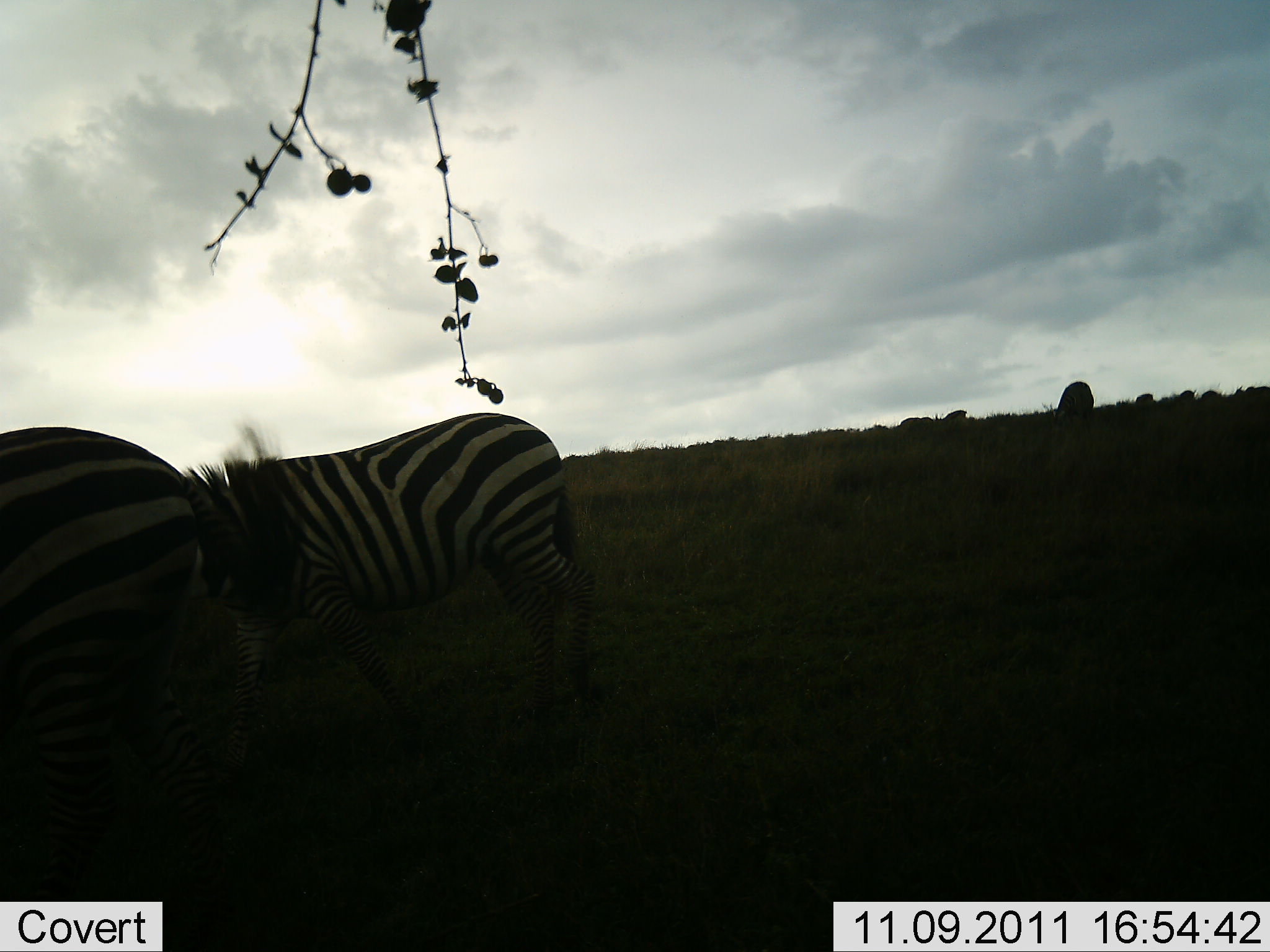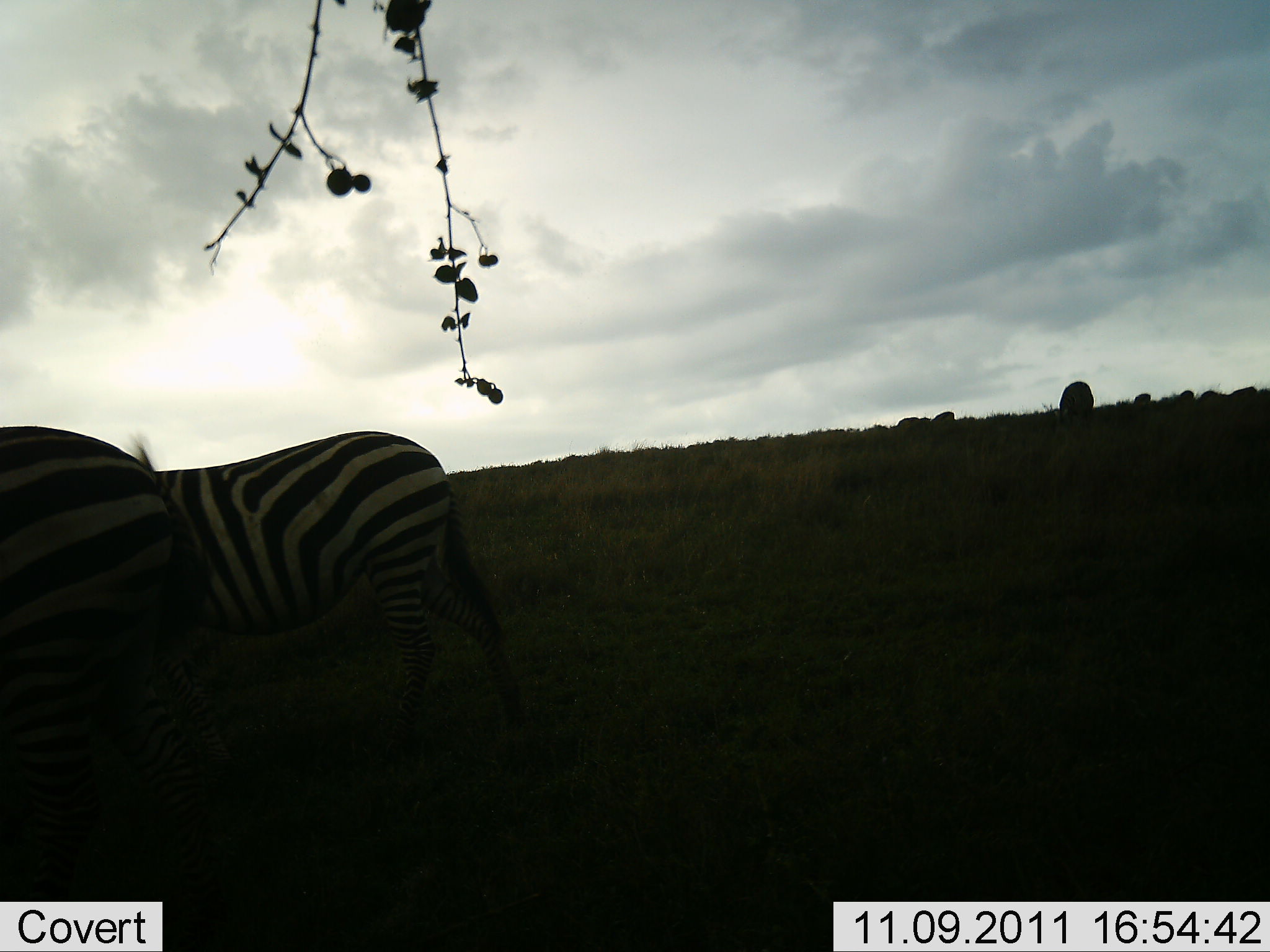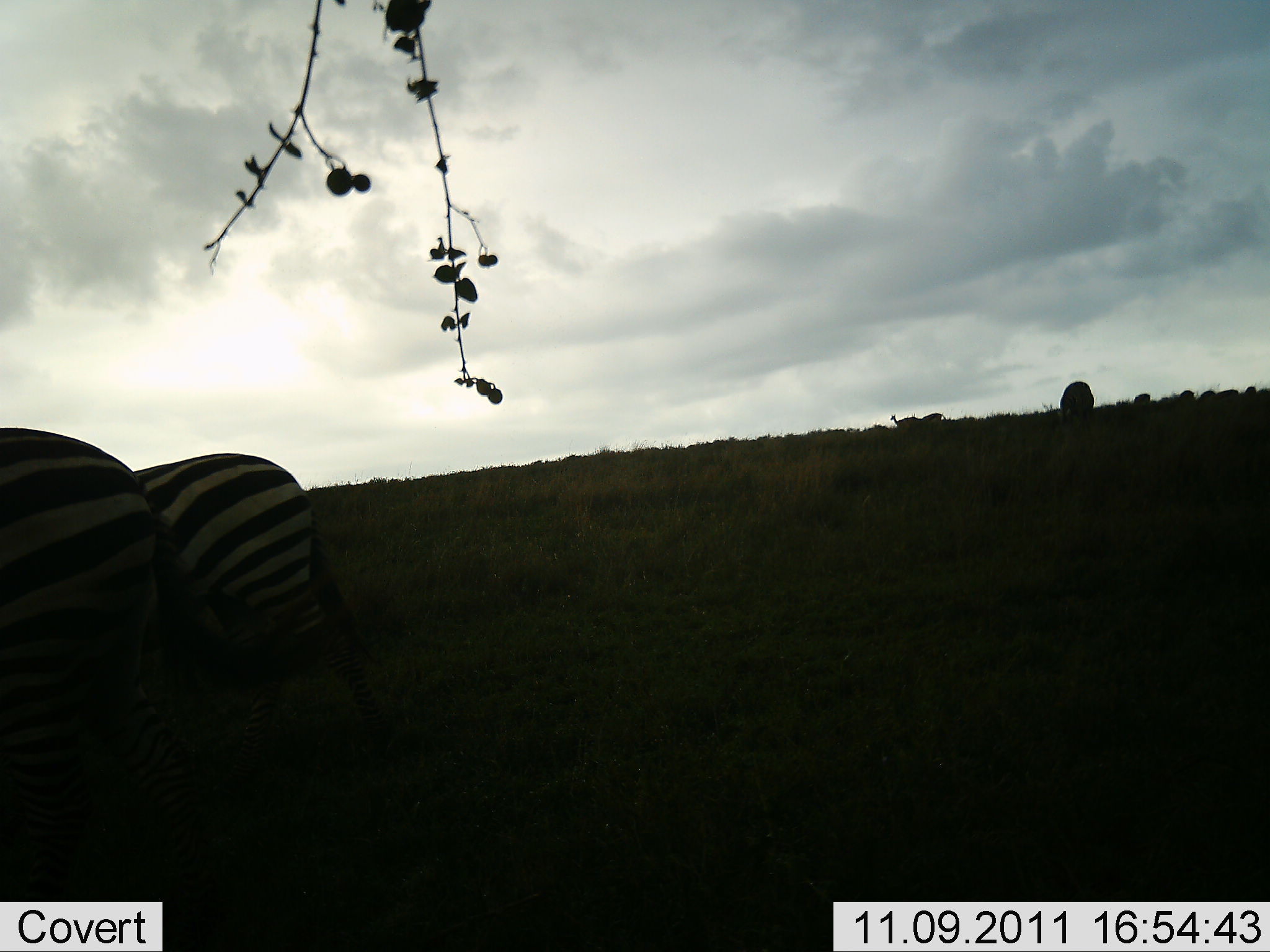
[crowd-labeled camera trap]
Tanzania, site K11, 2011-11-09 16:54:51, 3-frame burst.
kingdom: Animalia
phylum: Chordata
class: Mammalia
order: Perissodactyla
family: Equidae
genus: Equus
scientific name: Equus quagga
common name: plains zebra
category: zebra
Zebra (plains zebra) (Equus quagga), count 2. Behavior (volunteer vote fractions): standing 19%, resting 0%, moving 75%, interacting 0%. Young present (vote fraction): 0%. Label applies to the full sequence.